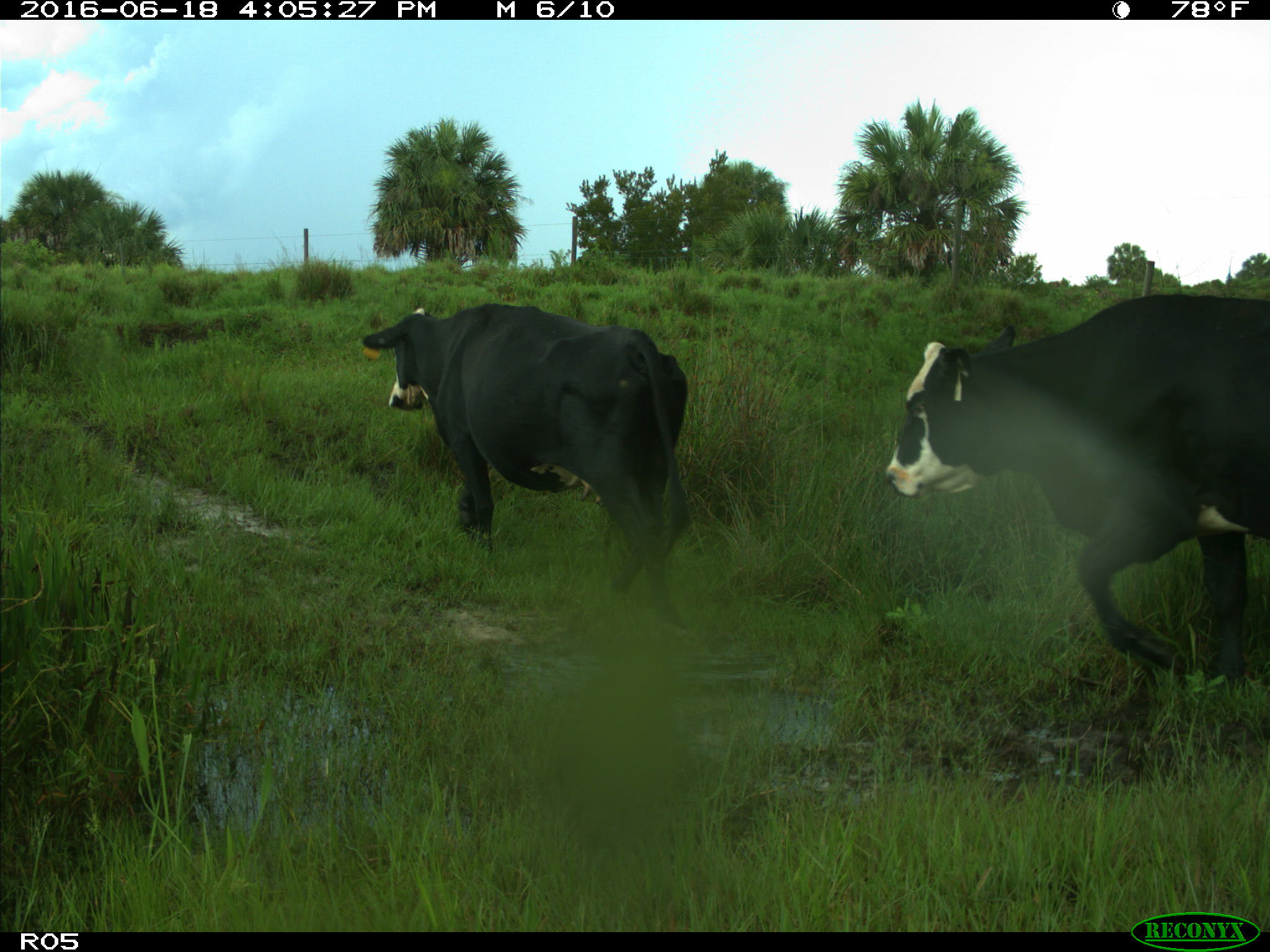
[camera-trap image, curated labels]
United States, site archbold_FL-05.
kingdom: Animalia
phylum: Chordata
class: Mammalia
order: Artiodactyla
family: Bovidae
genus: Bos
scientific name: Bos taurus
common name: domestic cow